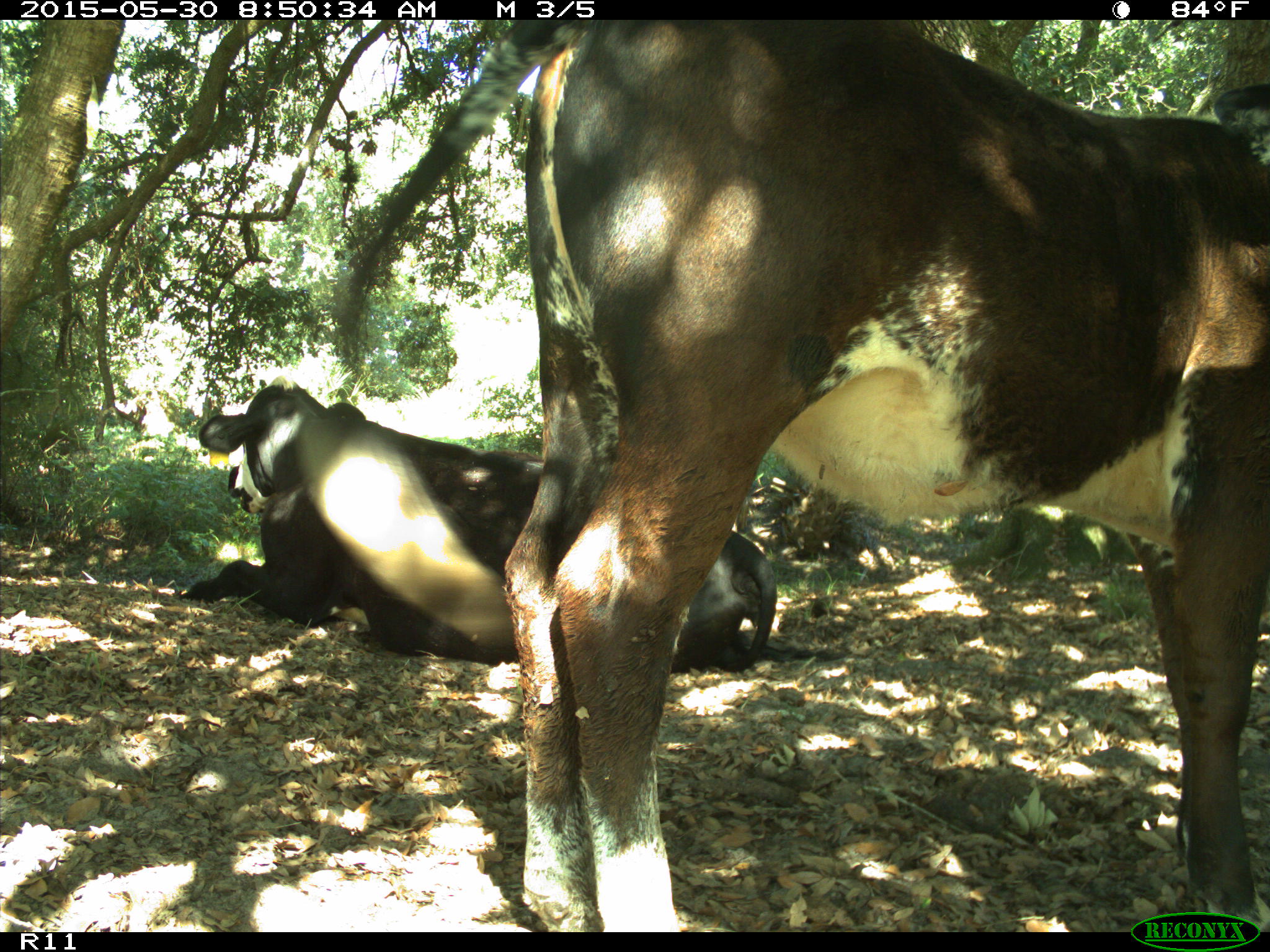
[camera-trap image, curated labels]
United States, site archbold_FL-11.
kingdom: Animalia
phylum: Chordata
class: Mammalia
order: Artiodactyla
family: Bovidae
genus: Bos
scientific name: Bos taurus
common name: domestic cow